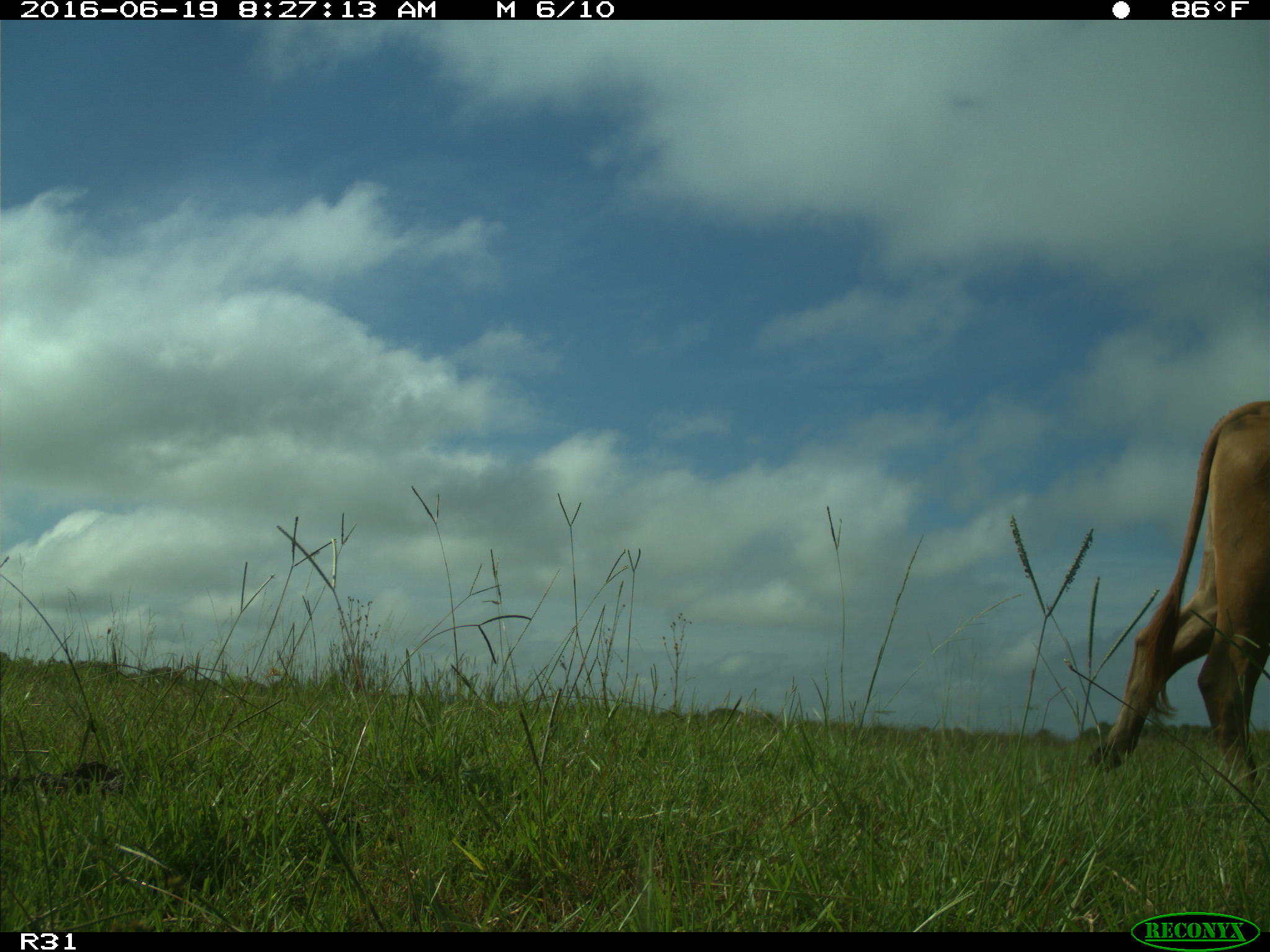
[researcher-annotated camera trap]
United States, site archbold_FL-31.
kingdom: Animalia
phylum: Chordata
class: Mammalia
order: Artiodactyla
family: Bovidae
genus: Bos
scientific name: Bos taurus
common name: domestic cow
Bos taurus (domestic cow).